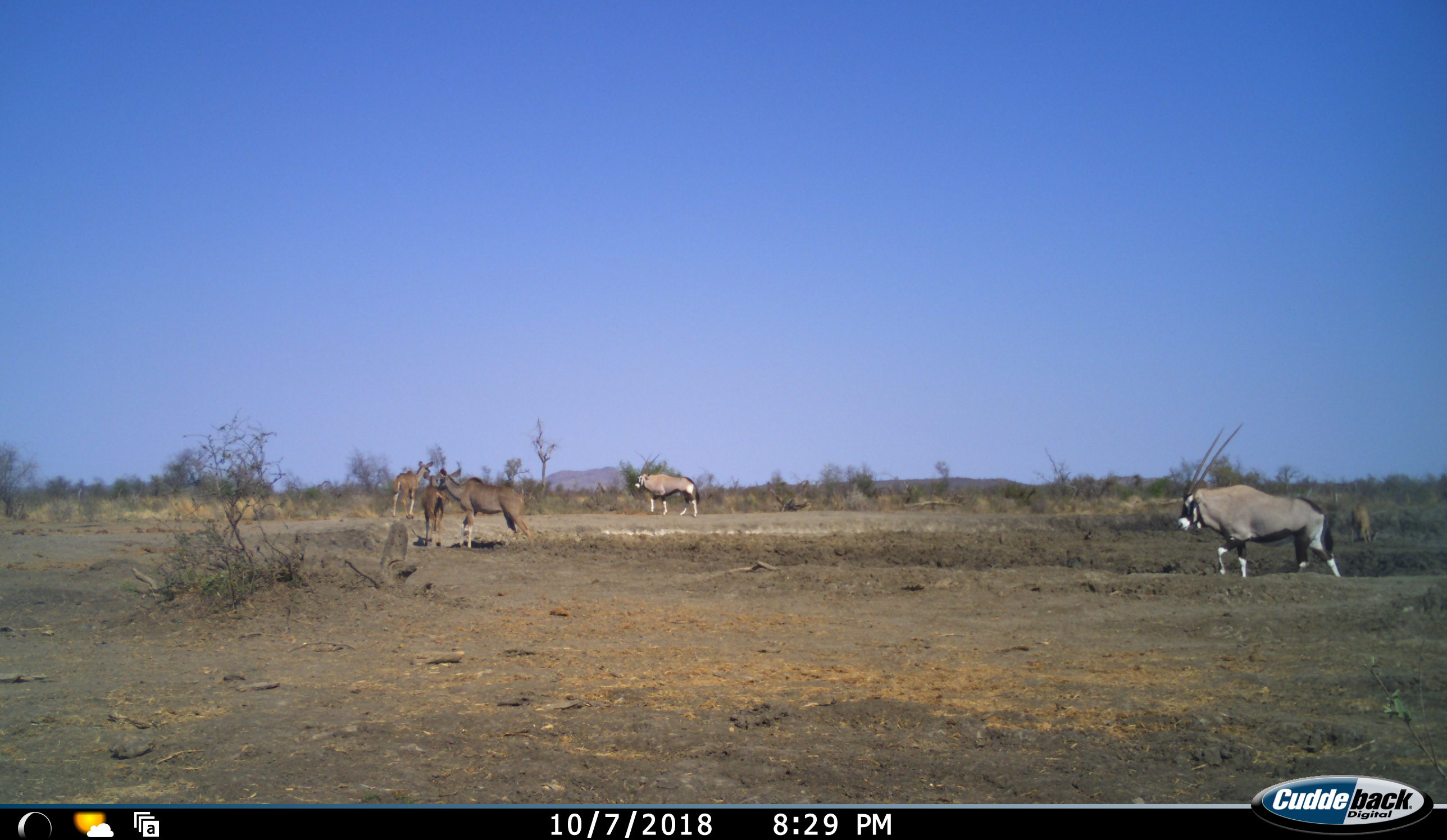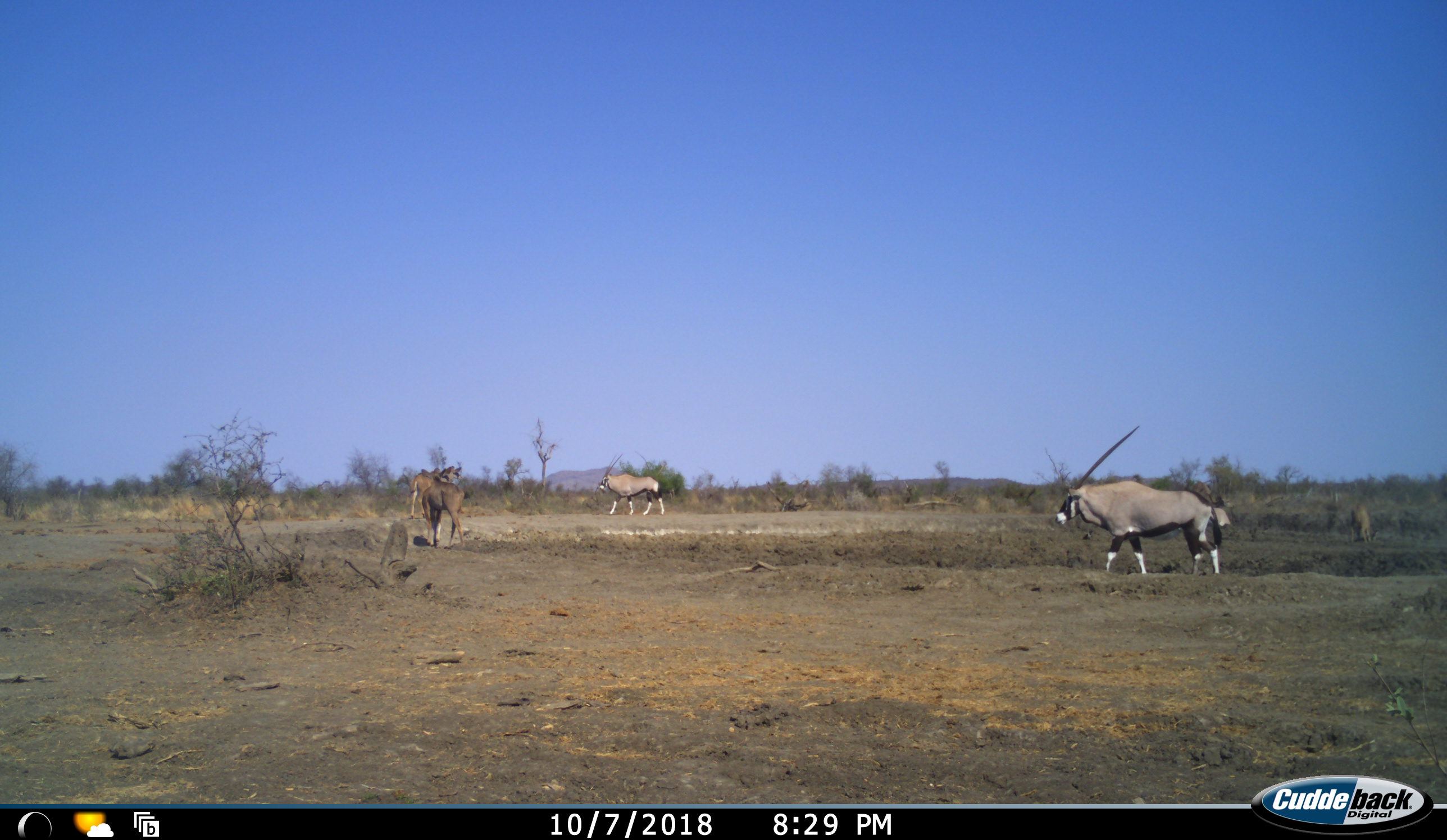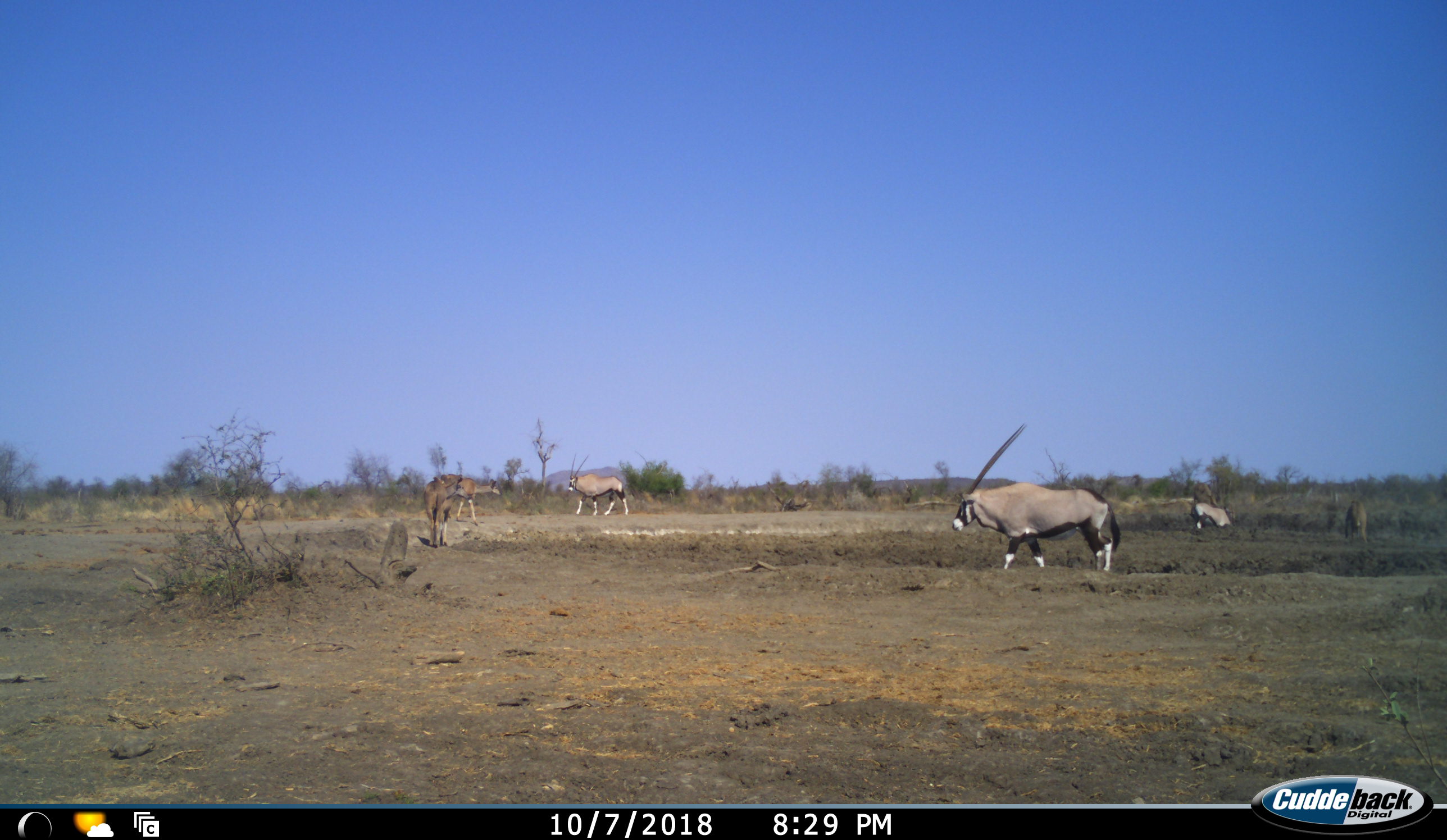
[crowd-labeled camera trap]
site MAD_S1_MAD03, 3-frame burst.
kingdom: Animalia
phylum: Chordata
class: Mammalia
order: Artiodactyla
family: Bovidae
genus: Oryx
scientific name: Oryx gazella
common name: gemsbok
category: oryx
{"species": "oryx (gemsbok) (Oryx gazella)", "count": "3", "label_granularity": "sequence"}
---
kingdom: Animalia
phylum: Chordata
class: Mammalia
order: Artiodactyla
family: Bovidae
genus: Tragelaphus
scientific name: Tragelaphus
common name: kudu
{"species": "kudu (Tragelaphus)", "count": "4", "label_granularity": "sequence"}